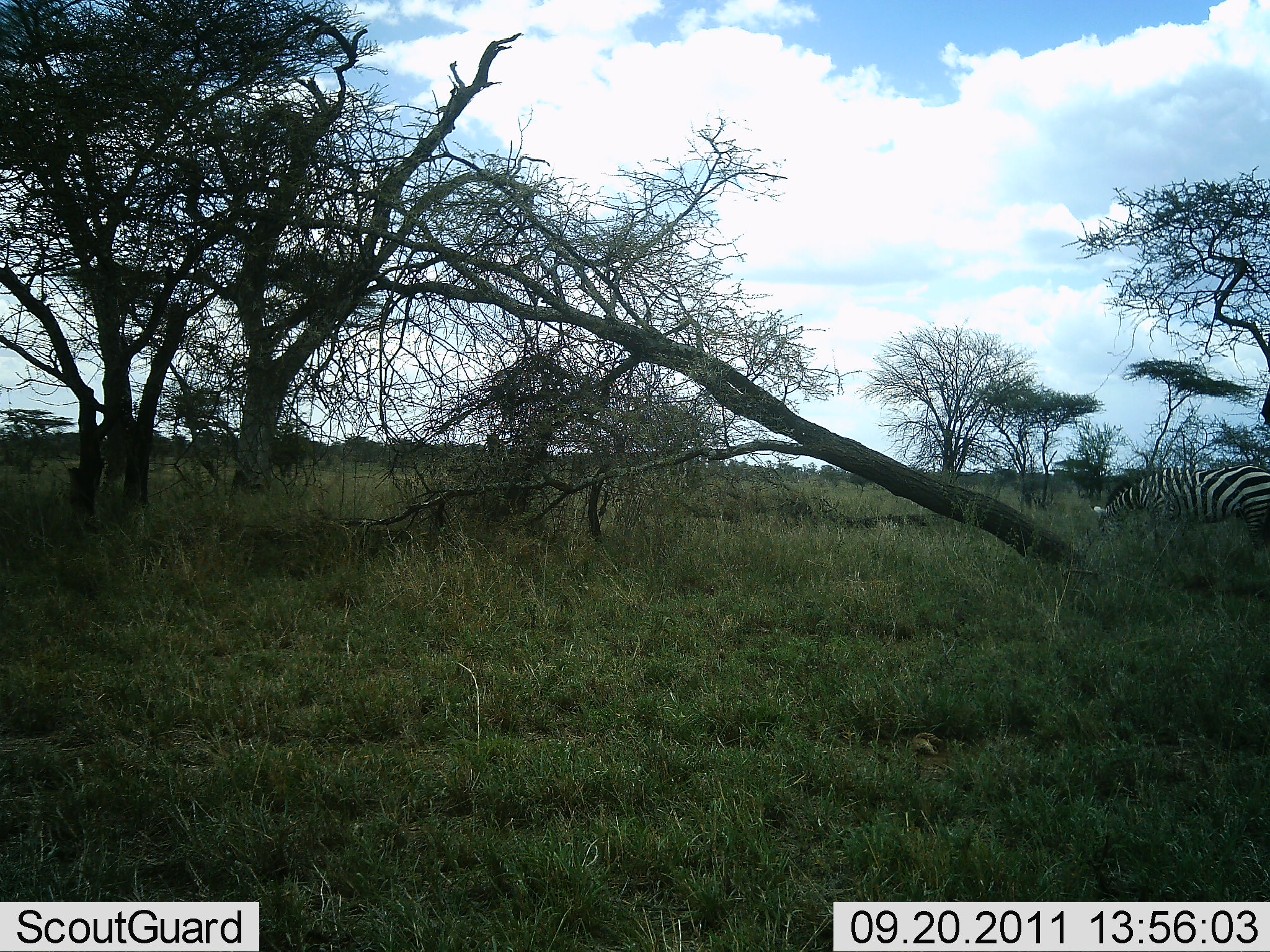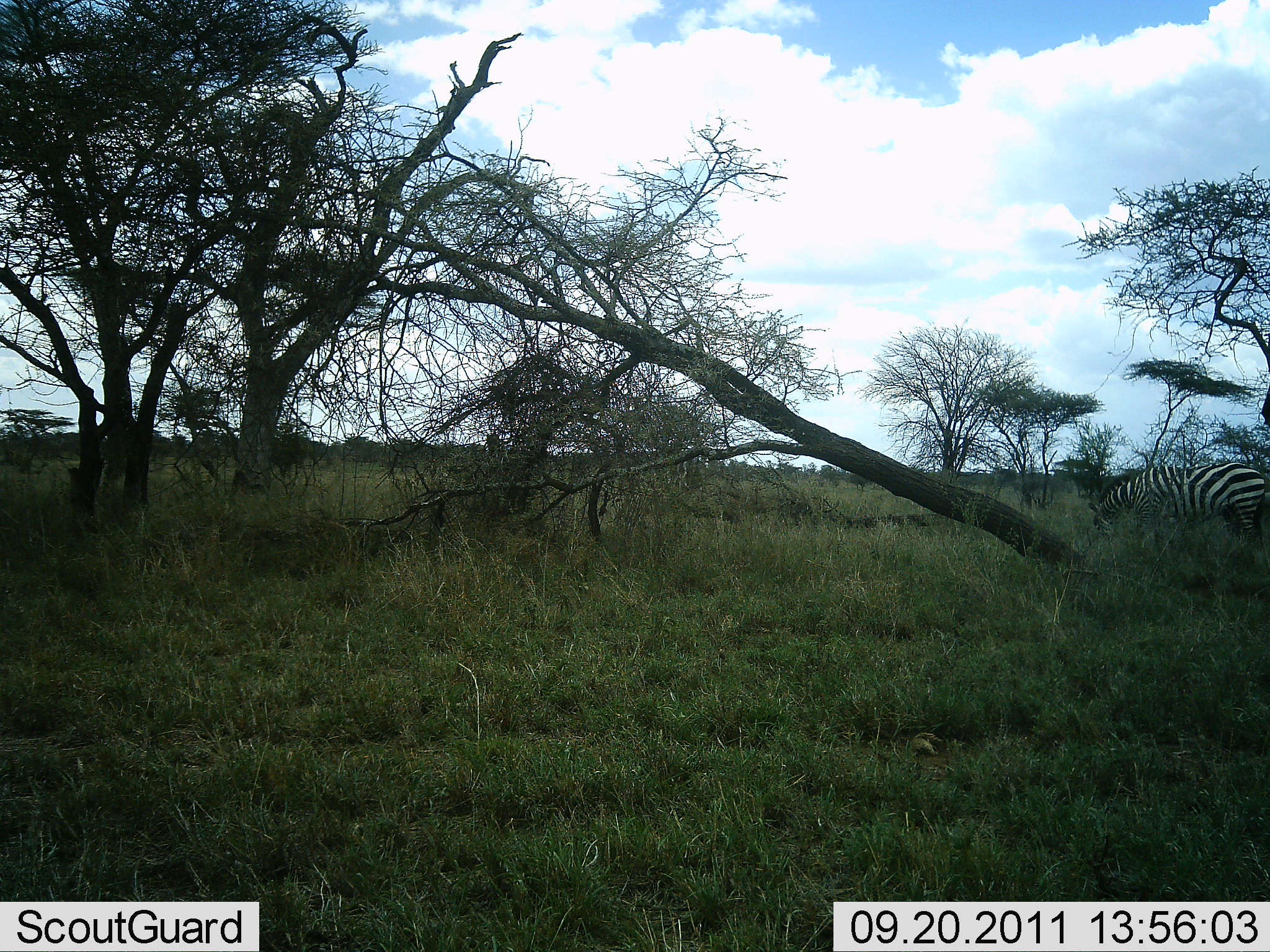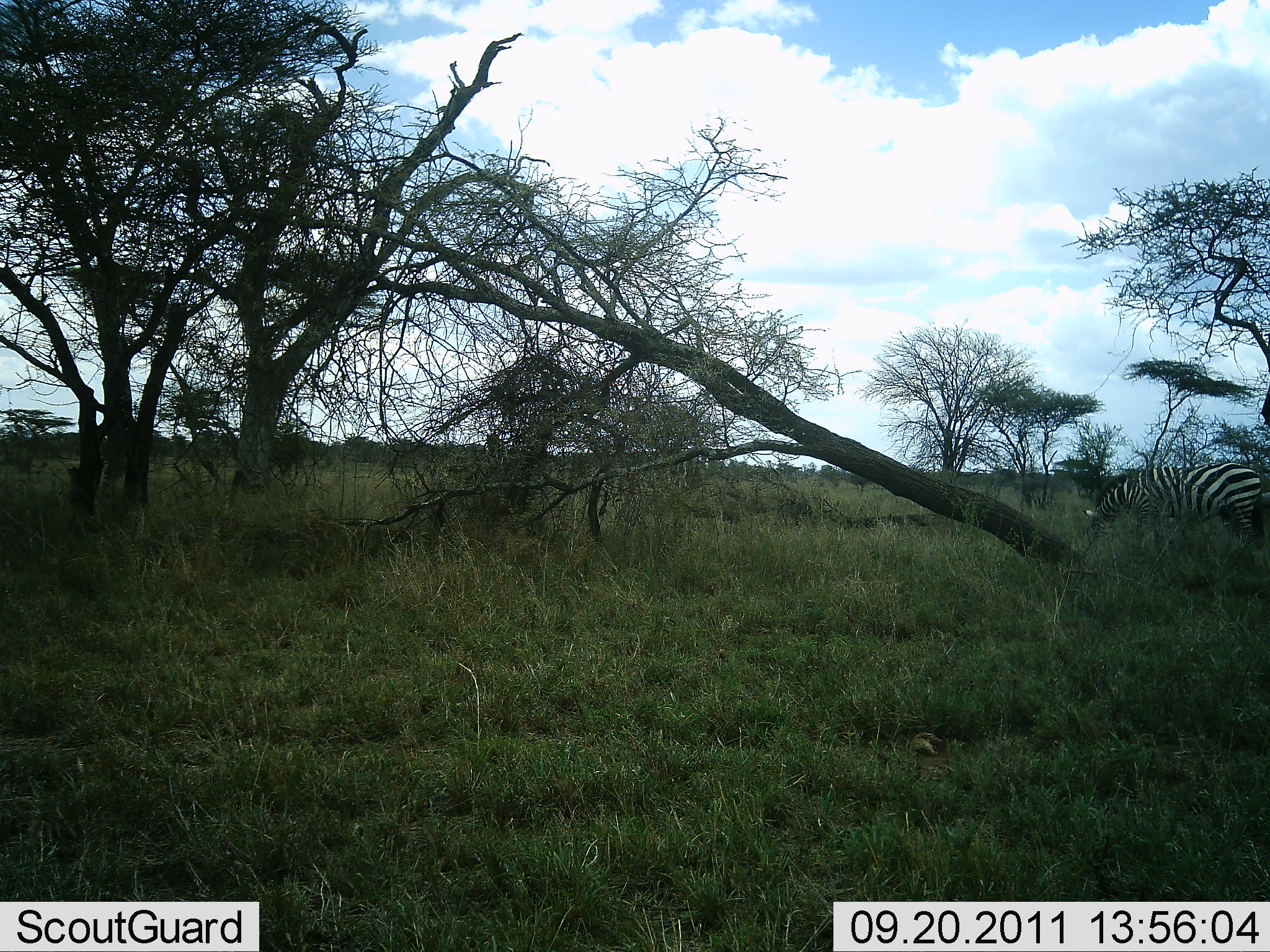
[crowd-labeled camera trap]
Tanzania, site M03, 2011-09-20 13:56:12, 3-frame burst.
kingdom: Animalia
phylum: Chordata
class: Mammalia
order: Perissodactyla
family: Equidae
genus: Equus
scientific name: Equus quagga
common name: plains zebra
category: zebra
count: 1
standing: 20%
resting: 0%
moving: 10%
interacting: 0%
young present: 0%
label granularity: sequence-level